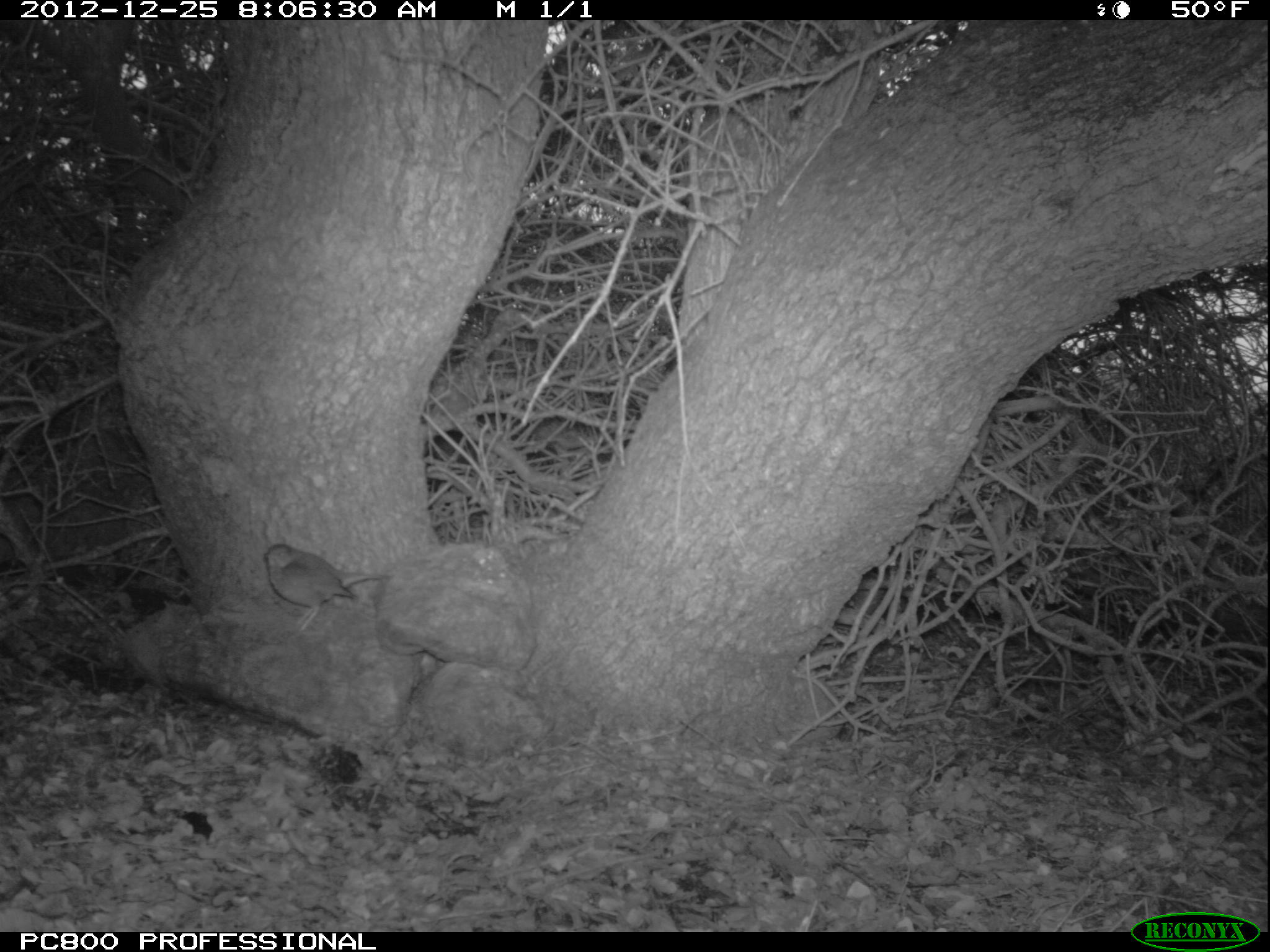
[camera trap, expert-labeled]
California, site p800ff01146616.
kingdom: Animalia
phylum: Chordata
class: Aves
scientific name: Aves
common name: bird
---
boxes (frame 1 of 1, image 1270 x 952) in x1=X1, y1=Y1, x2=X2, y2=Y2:
bird: x1=262, y1=540, x2=392, y2=645